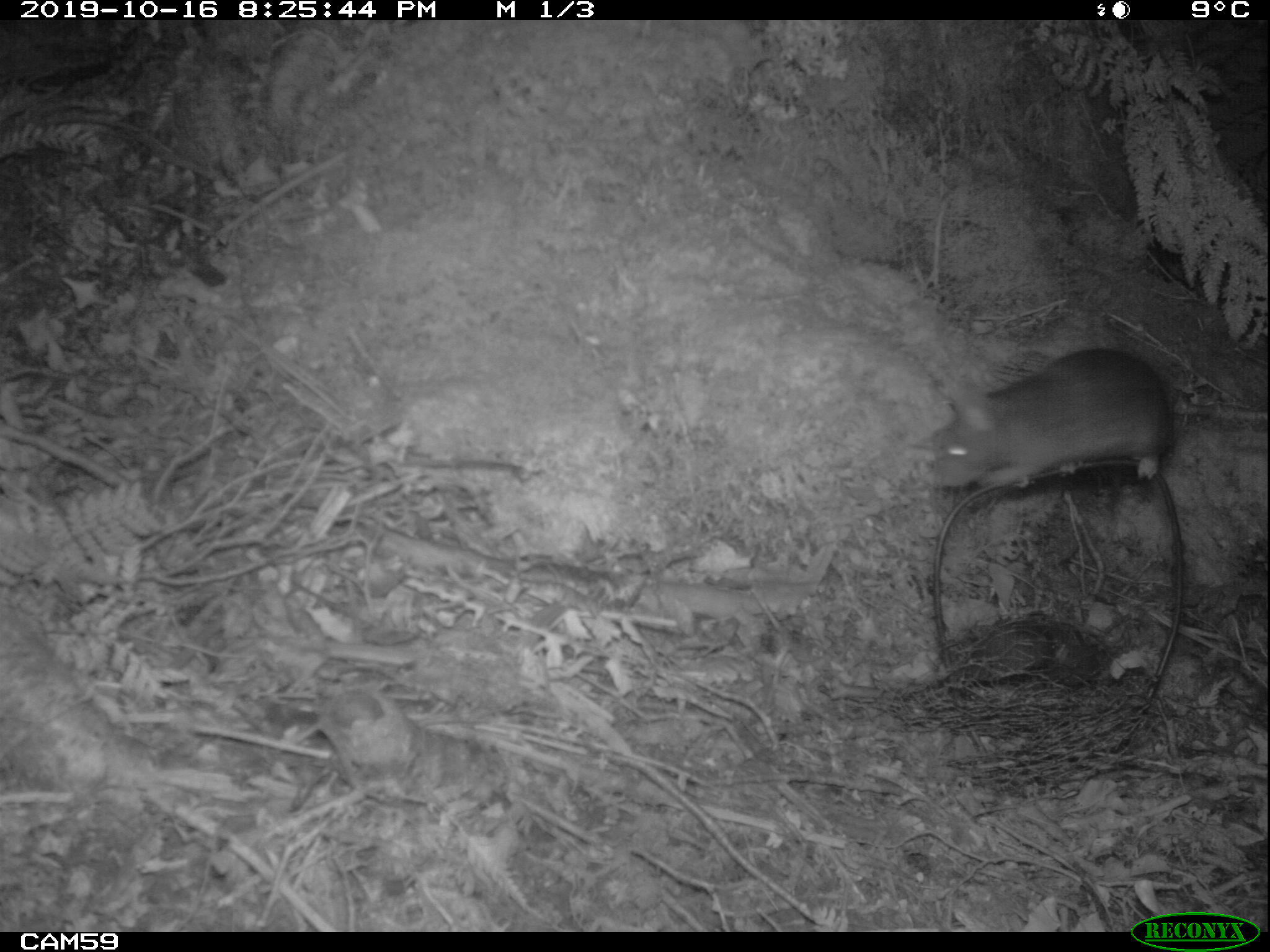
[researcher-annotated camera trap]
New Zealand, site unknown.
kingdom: Animalia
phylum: Chordata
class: Mammalia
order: Rodentia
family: Muridae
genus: Rattus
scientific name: Rattus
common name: rat